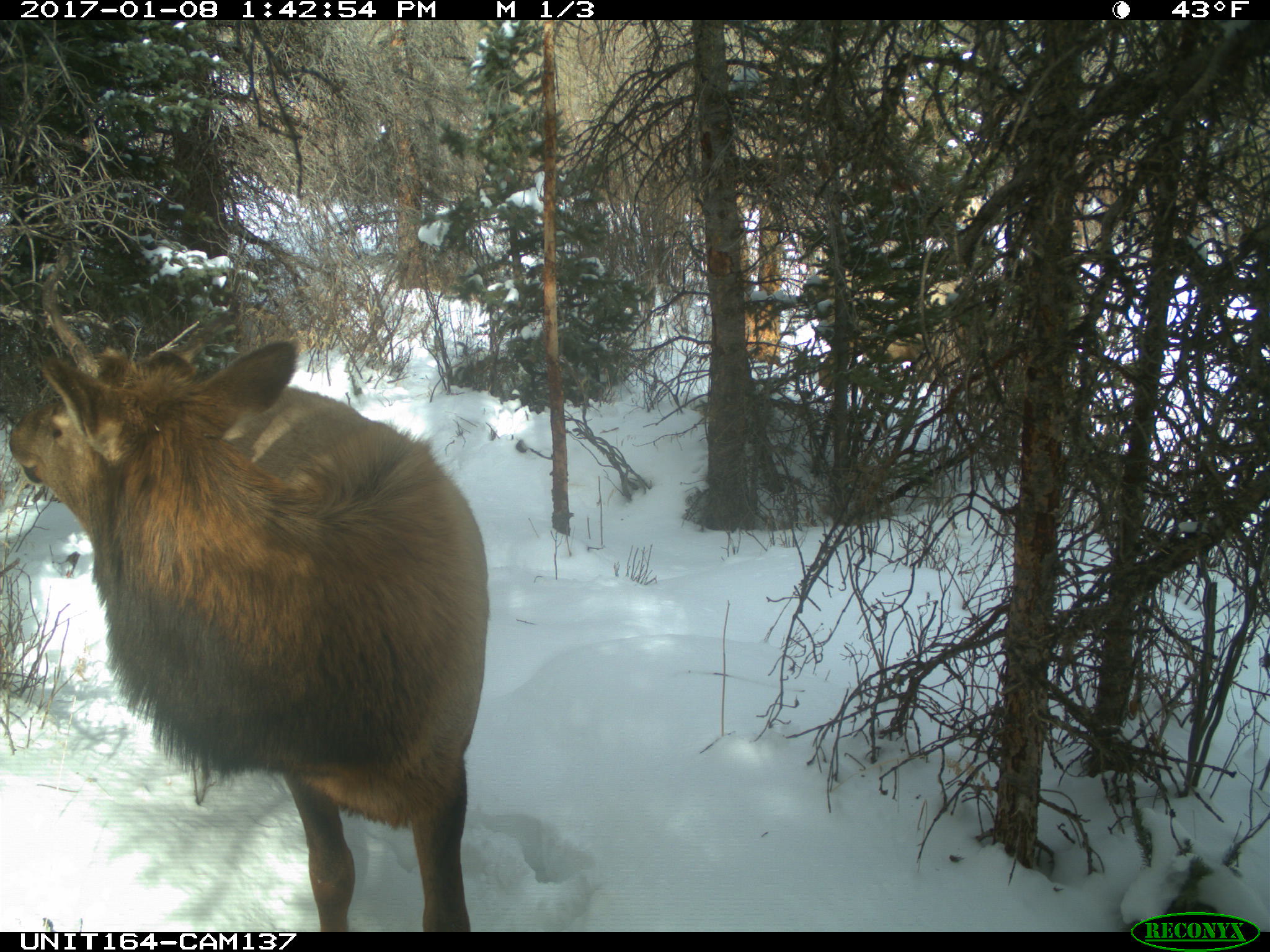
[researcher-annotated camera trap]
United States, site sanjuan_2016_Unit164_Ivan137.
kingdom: Animalia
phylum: Chordata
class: Mammalia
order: Artiodactyla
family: Cervidae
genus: Cervus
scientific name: Cervus elaphus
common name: red deer